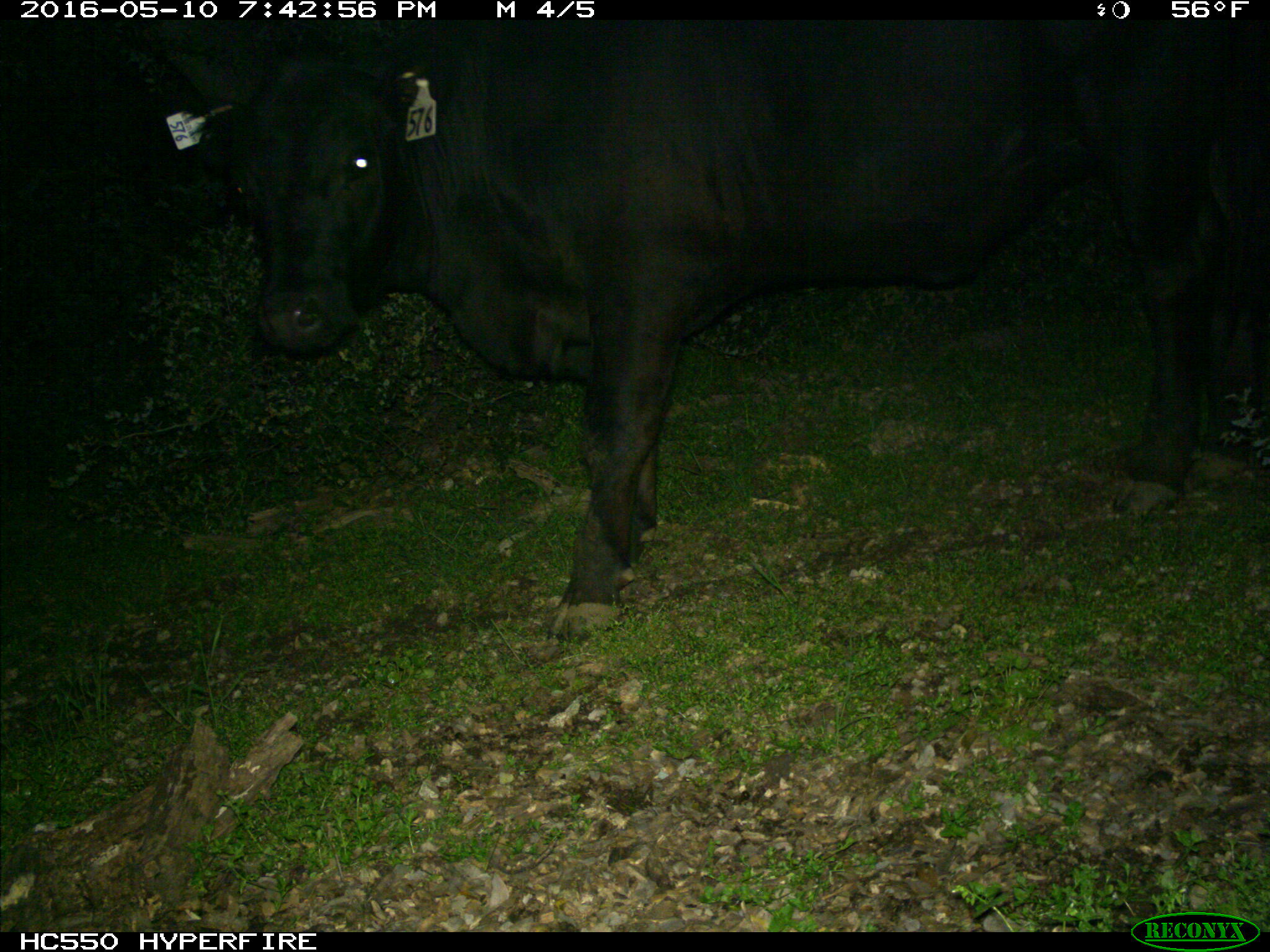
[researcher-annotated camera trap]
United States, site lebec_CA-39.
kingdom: Animalia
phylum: Chordata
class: Mammalia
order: Artiodactyla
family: Bovidae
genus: Bos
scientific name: Bos taurus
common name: domestic cow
Bos taurus (domestic cow).